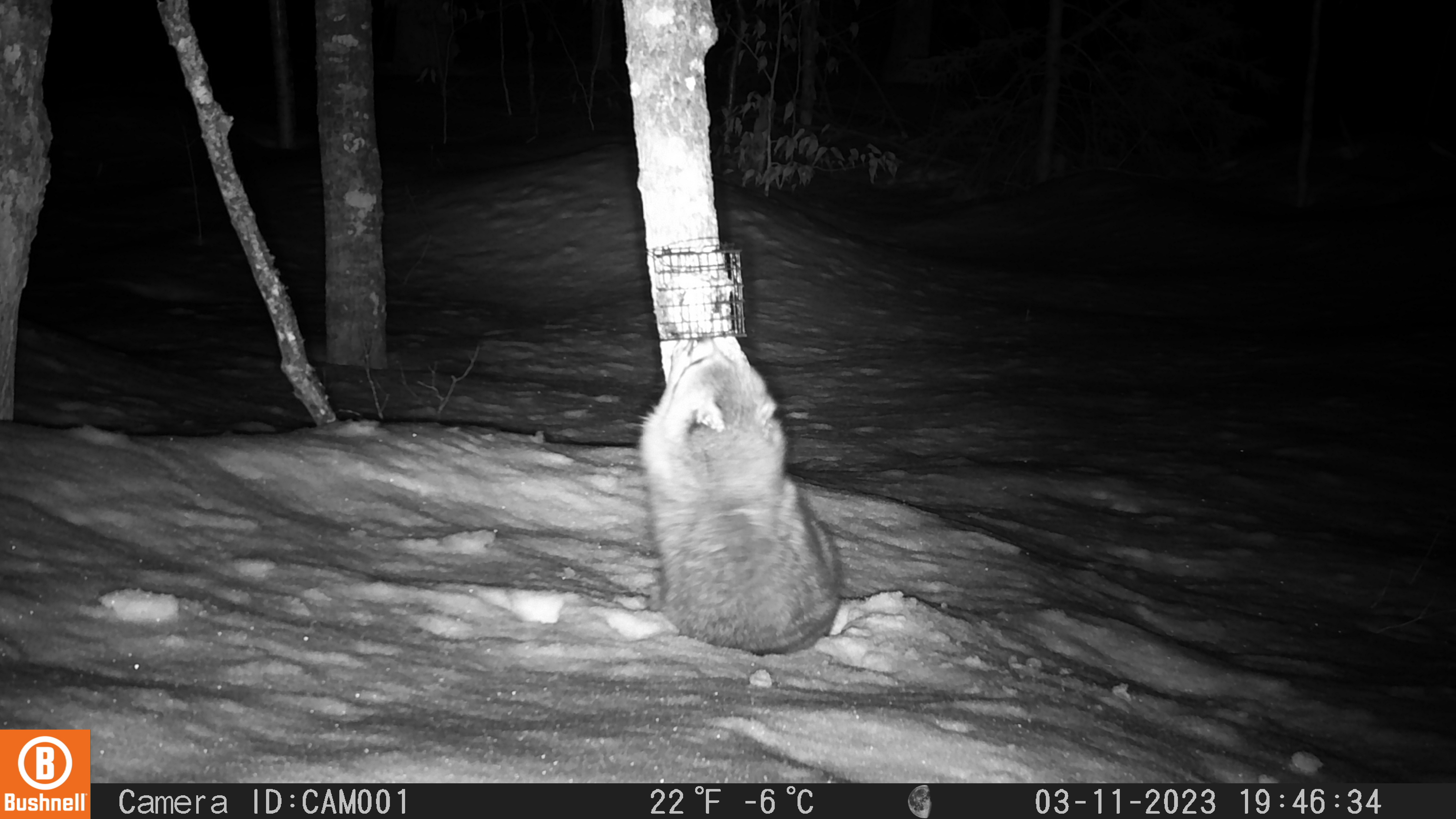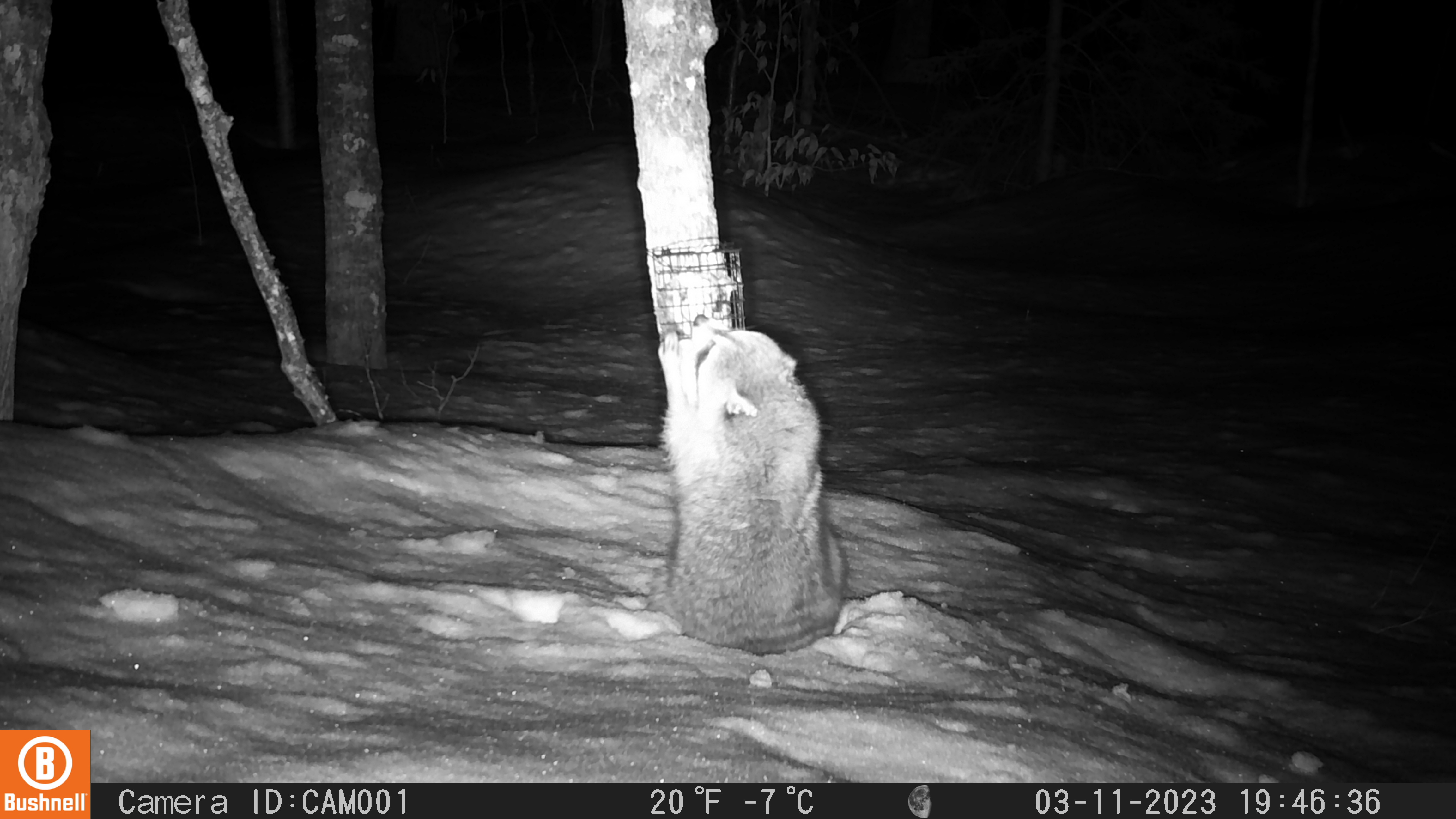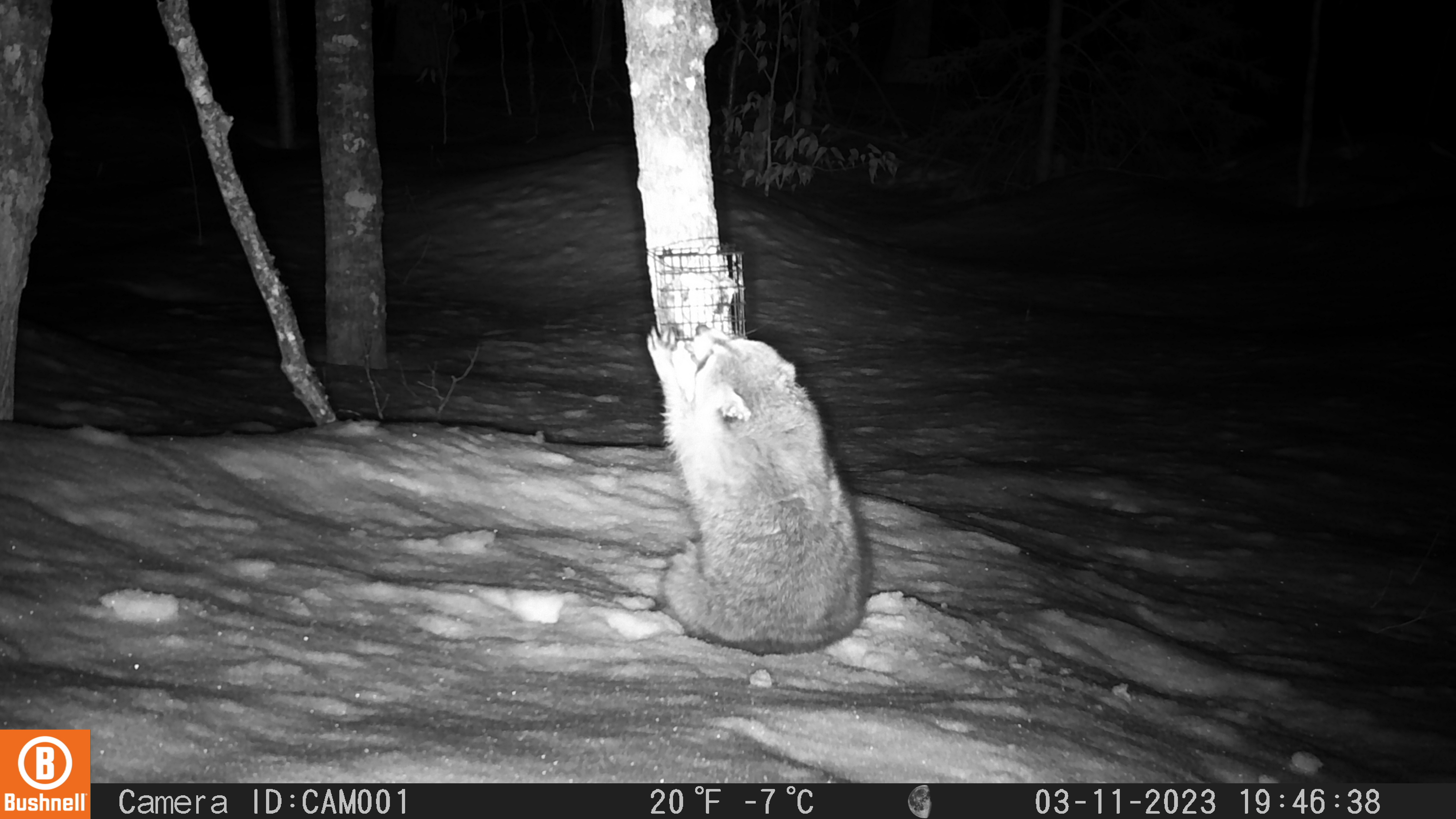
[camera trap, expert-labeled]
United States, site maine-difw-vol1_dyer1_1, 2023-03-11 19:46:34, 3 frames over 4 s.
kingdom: Animalia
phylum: Chordata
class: Mammalia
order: Carnivora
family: Procyonidae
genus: Procyon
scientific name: Procyon lotor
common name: raccoon